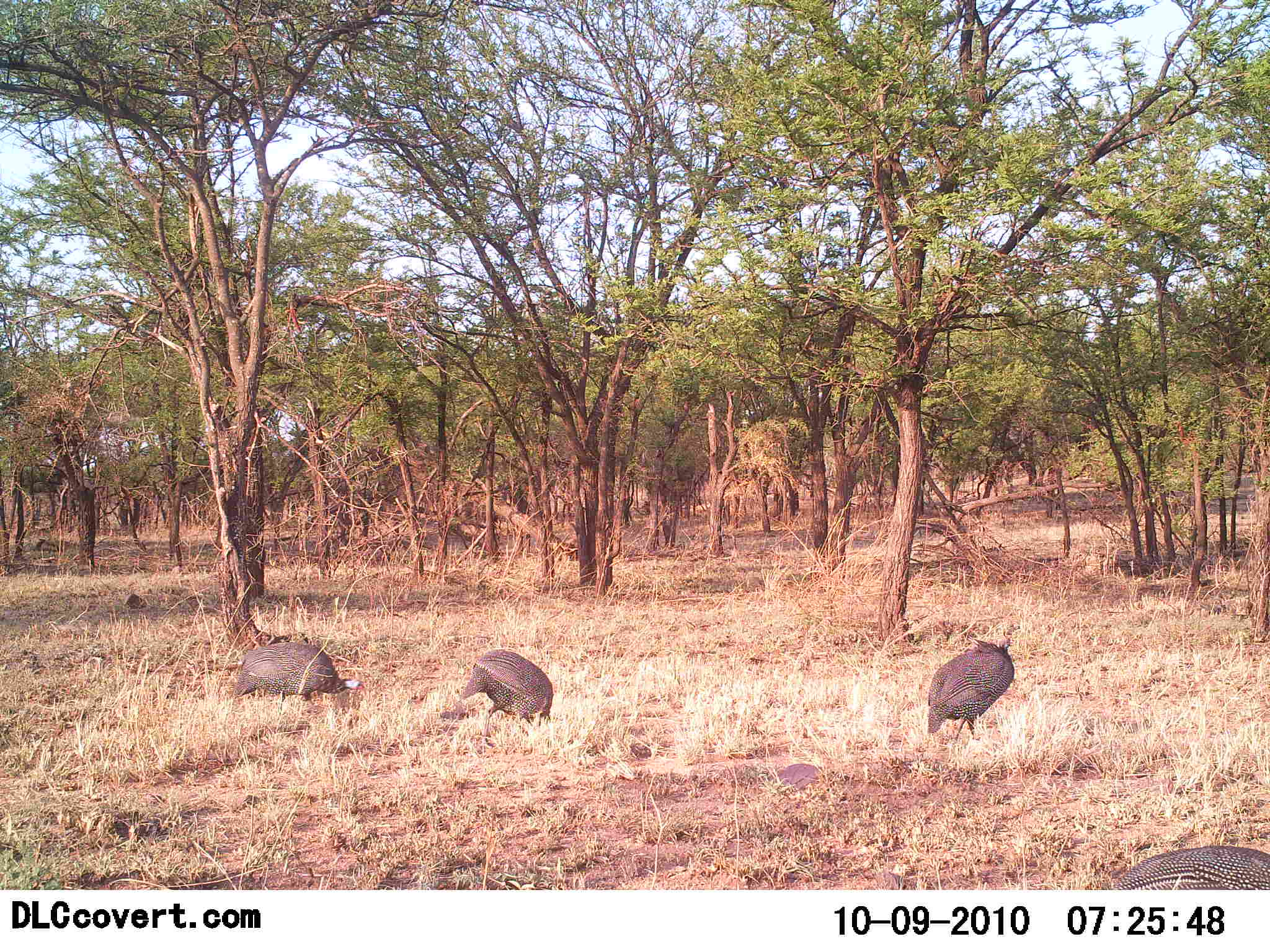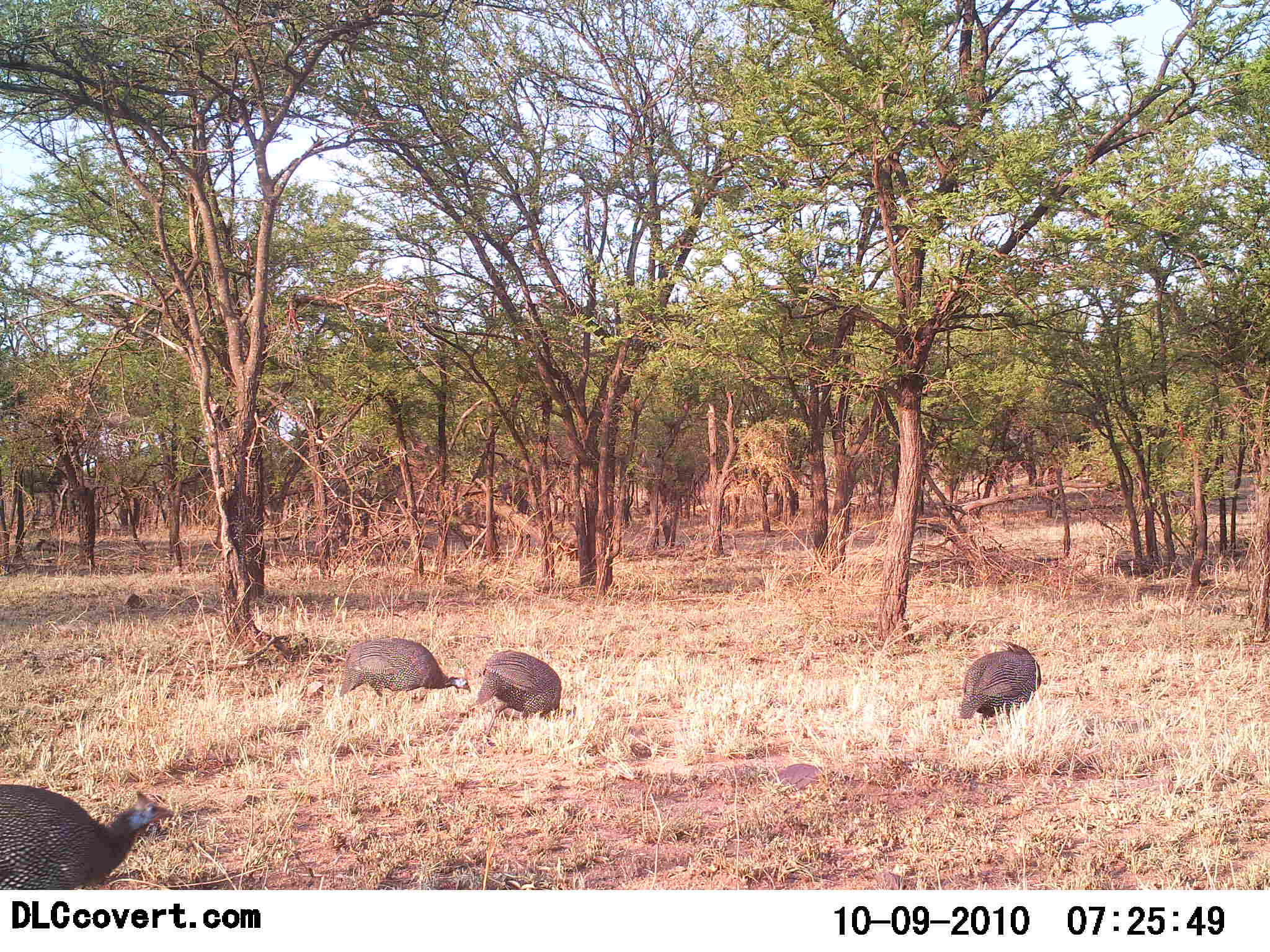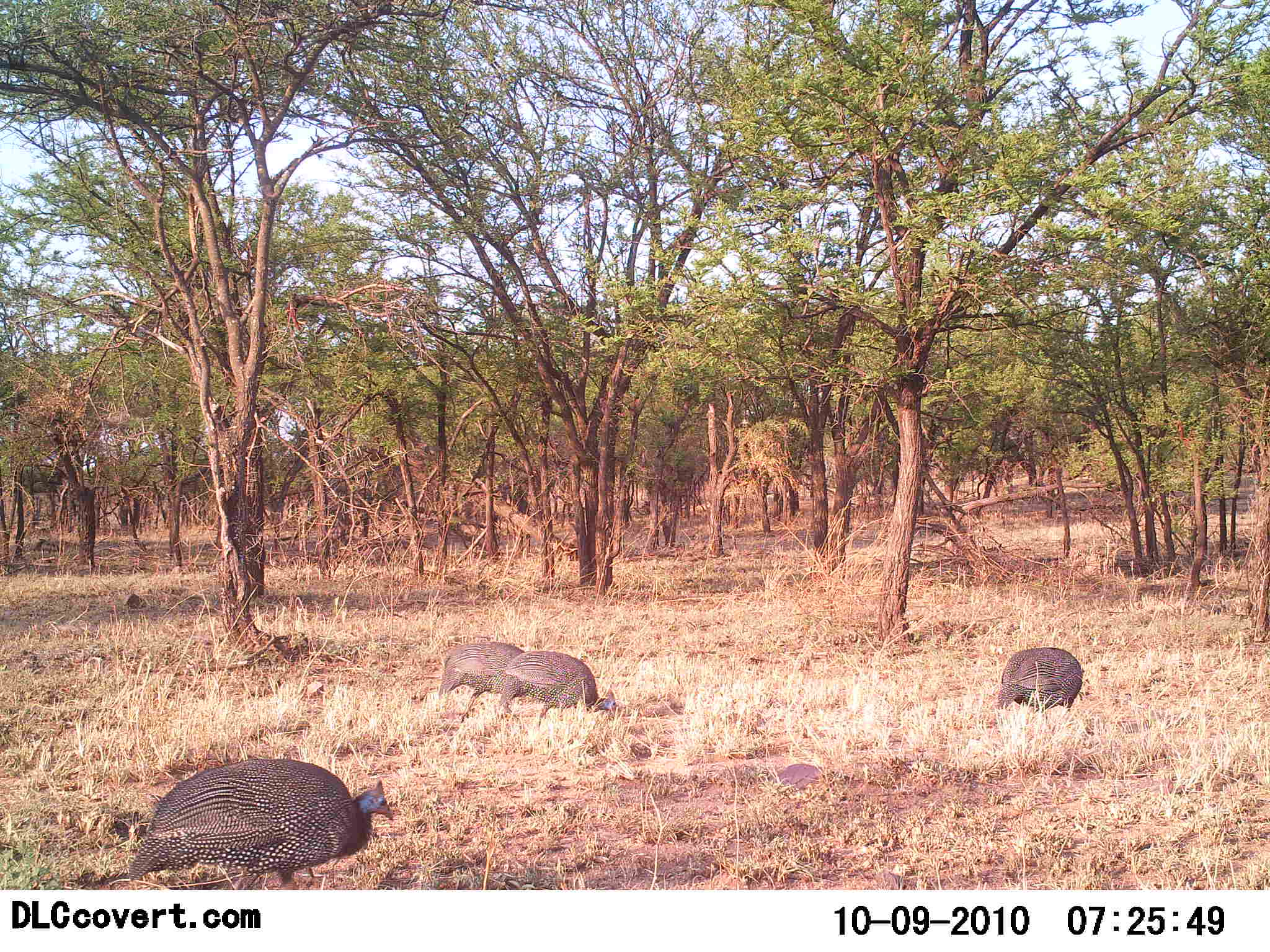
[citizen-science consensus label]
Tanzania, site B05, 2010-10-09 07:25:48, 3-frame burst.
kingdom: Animalia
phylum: Chordata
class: Aves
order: Galliformes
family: Numididae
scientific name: Numididae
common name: guinea fowl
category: guineafowl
Guineafowl (guinea fowl) (Numididae), count 5. Behavior (volunteer vote fractions): standing 4%, resting 0%, moving 58%, interacting 0%. Young present (vote fraction): 0%. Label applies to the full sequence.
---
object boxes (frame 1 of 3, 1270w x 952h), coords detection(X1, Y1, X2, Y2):
animal: detection(926, 639, 1015, 743); detection(452, 648, 554, 737); detection(233, 642, 365, 700); detection(1108, 846, 1270, 890)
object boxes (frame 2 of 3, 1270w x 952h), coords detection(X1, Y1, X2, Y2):
animal: detection(0, 784, 174, 890); detection(338, 639, 472, 707); detection(462, 650, 571, 725); detection(959, 642, 1042, 724)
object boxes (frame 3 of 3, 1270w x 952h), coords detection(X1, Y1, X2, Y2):
animal: detection(125, 760, 393, 888); detection(499, 649, 617, 726); detection(436, 641, 533, 715); detection(996, 649, 1086, 716)